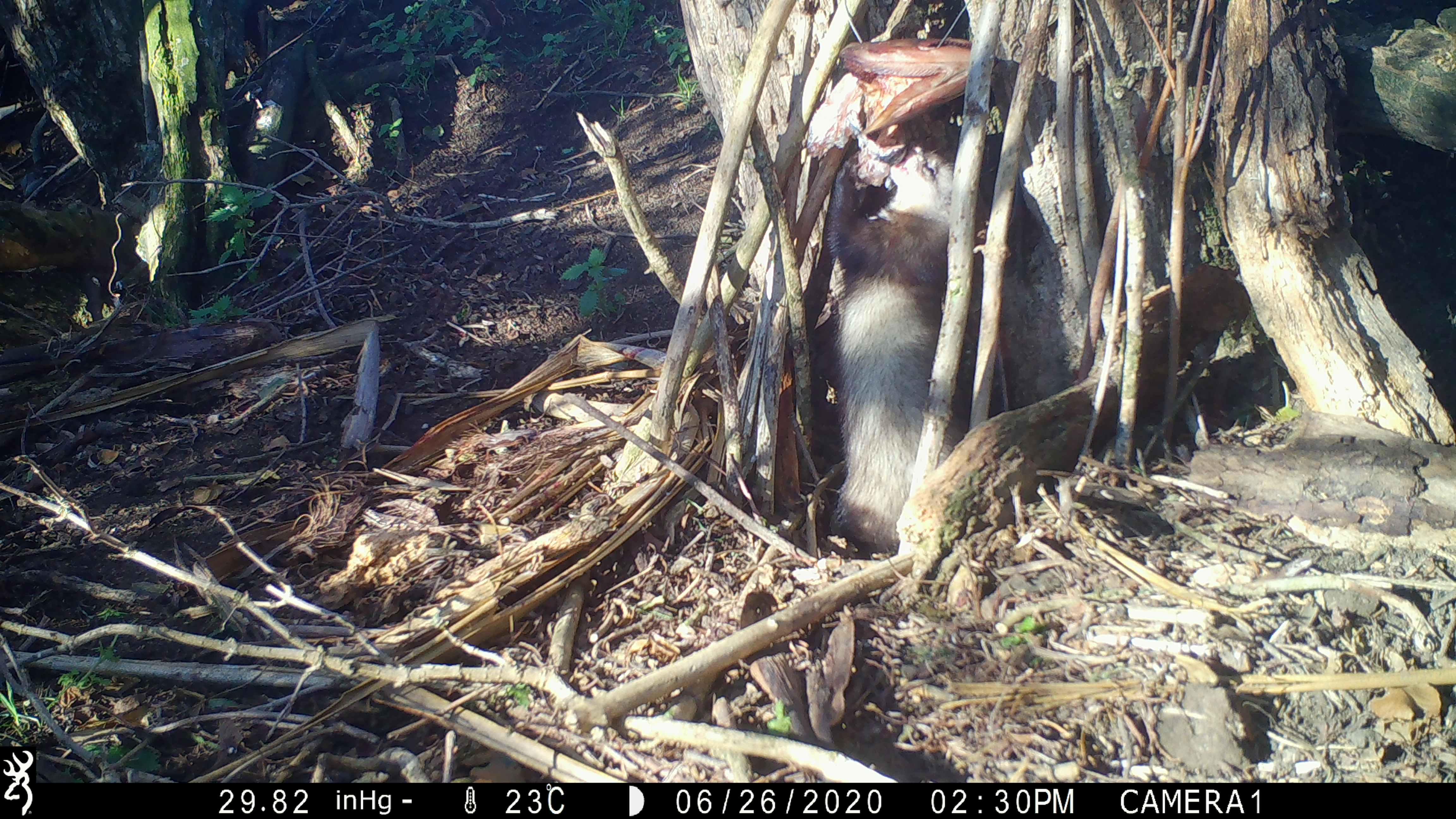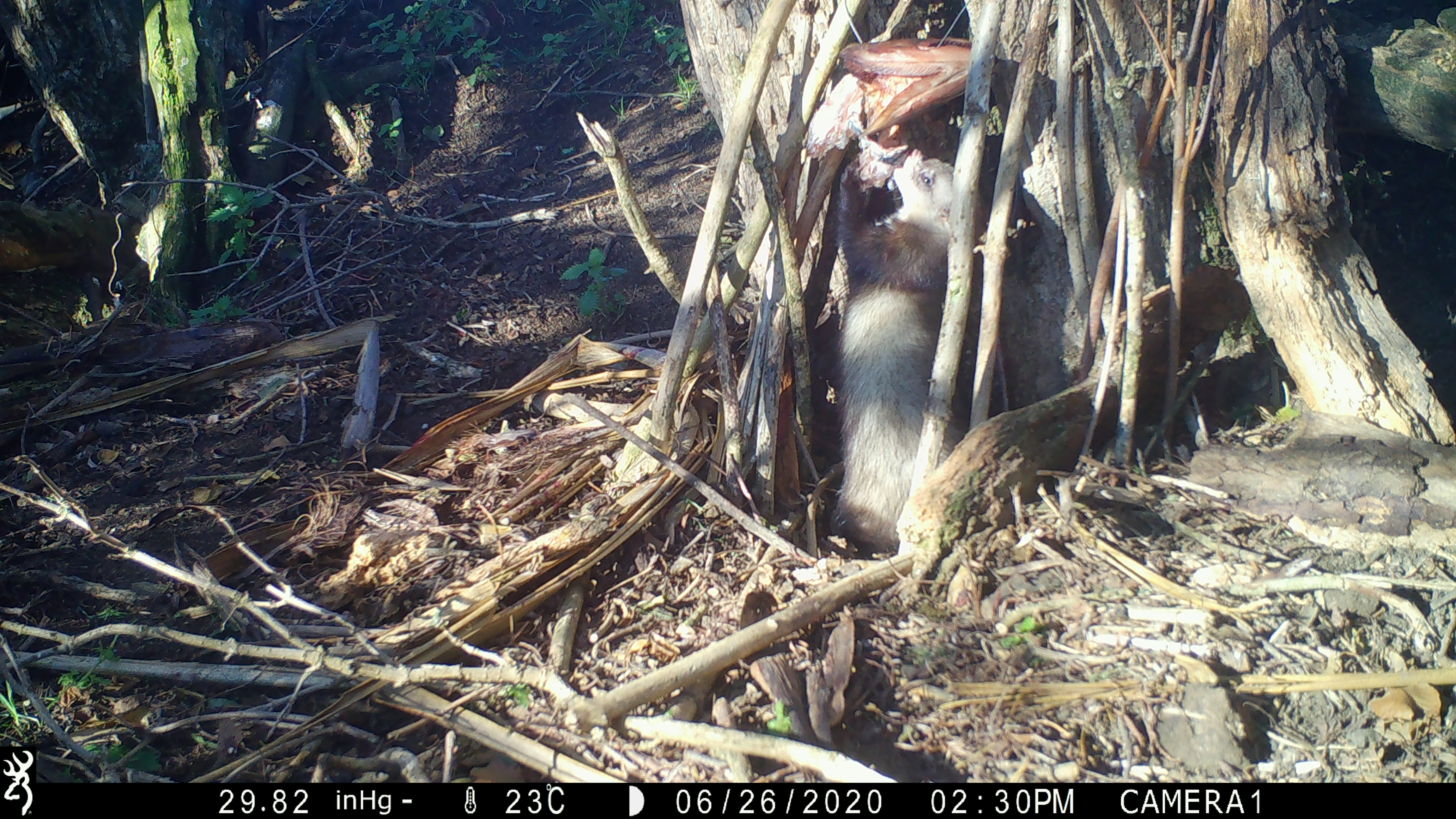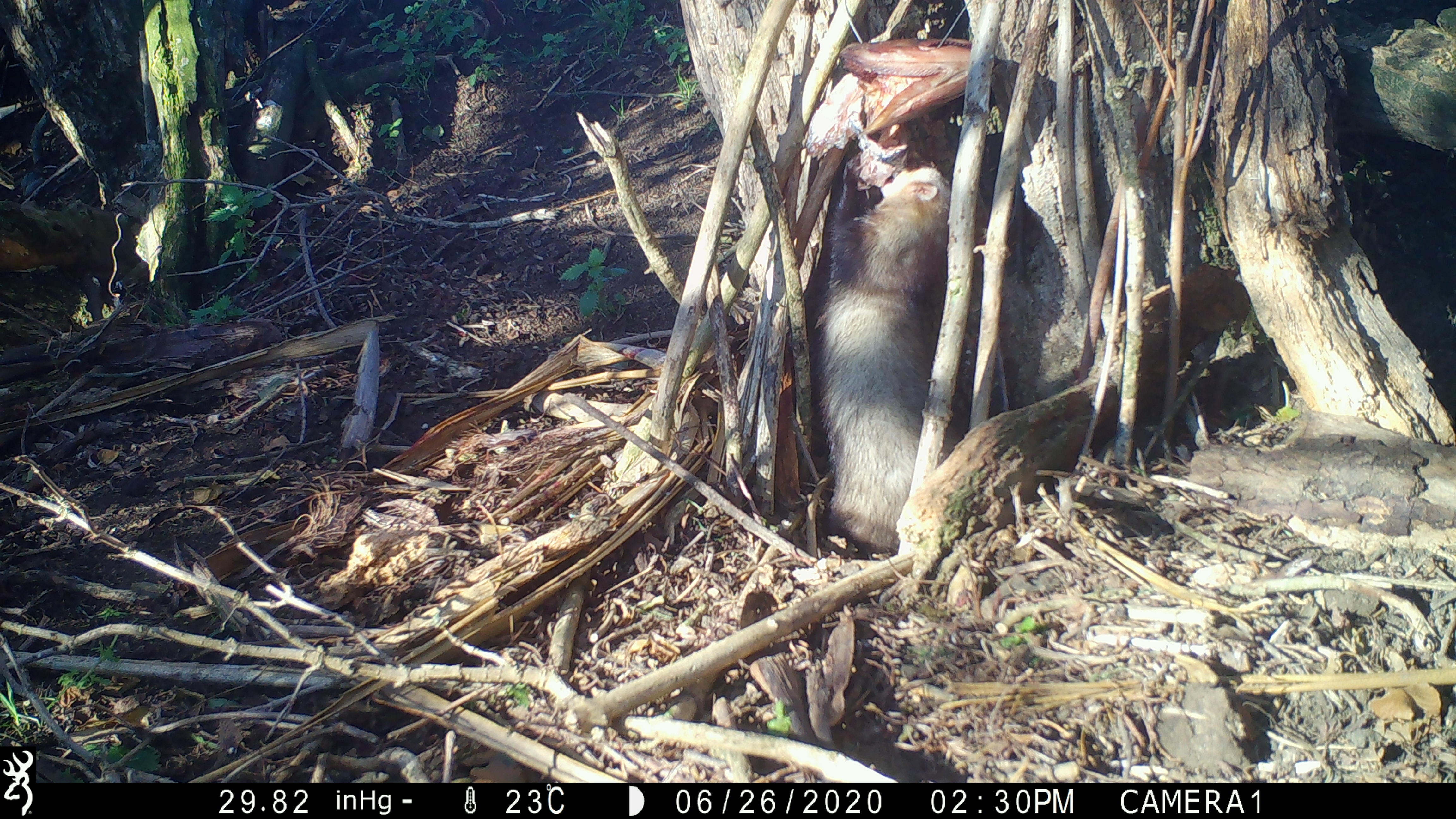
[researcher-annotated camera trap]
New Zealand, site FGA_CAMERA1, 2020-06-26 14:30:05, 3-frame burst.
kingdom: Animalia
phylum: Chordata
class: Mammalia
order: Carnivora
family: Mustelidae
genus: Mustela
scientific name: Mustela furo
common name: ferret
Ferret (Mustela furo).